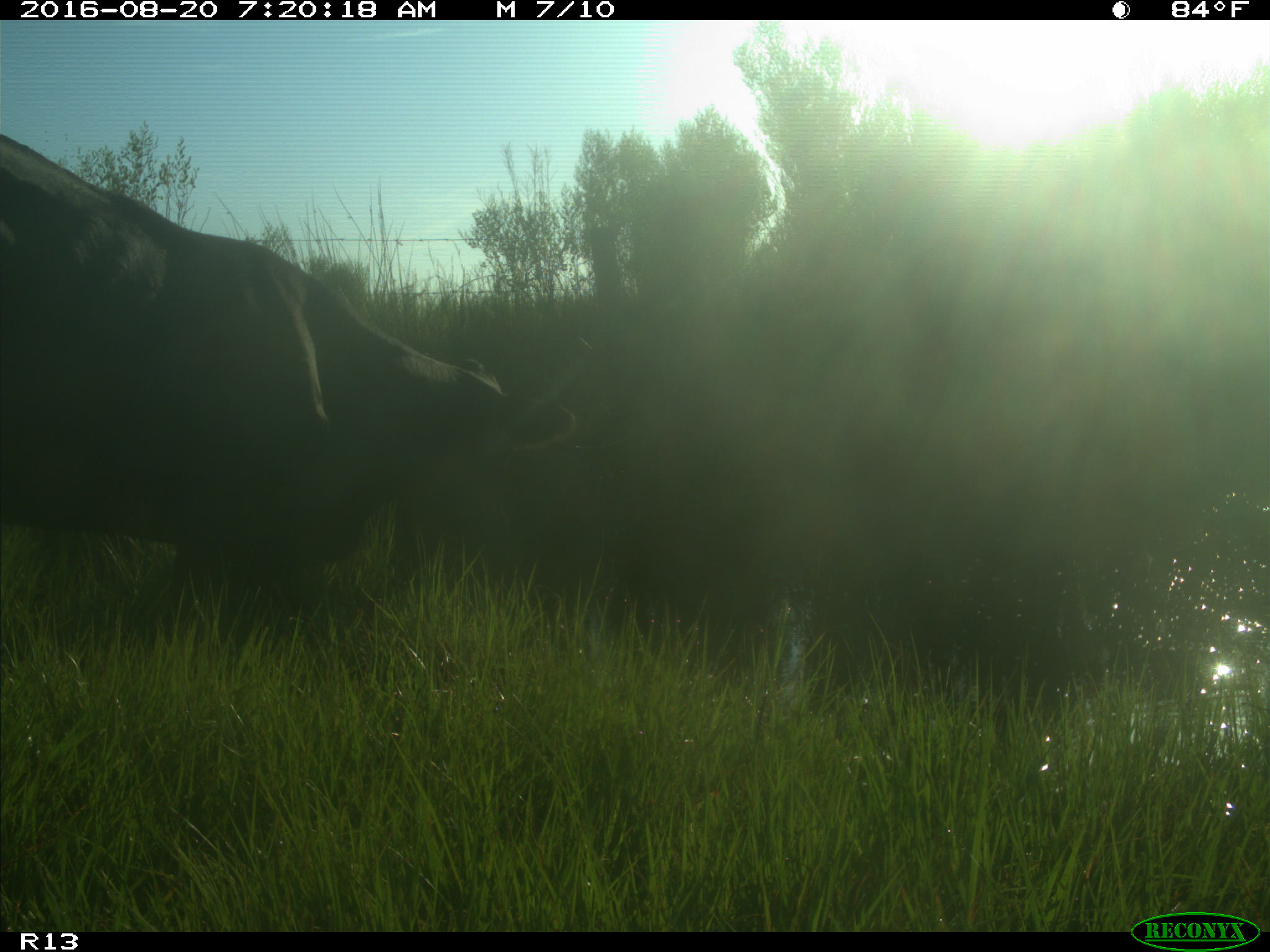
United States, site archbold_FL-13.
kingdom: Animalia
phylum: Chordata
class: Mammalia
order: Artiodactyla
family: Bovidae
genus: Bos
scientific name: Bos taurus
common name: domestic cow